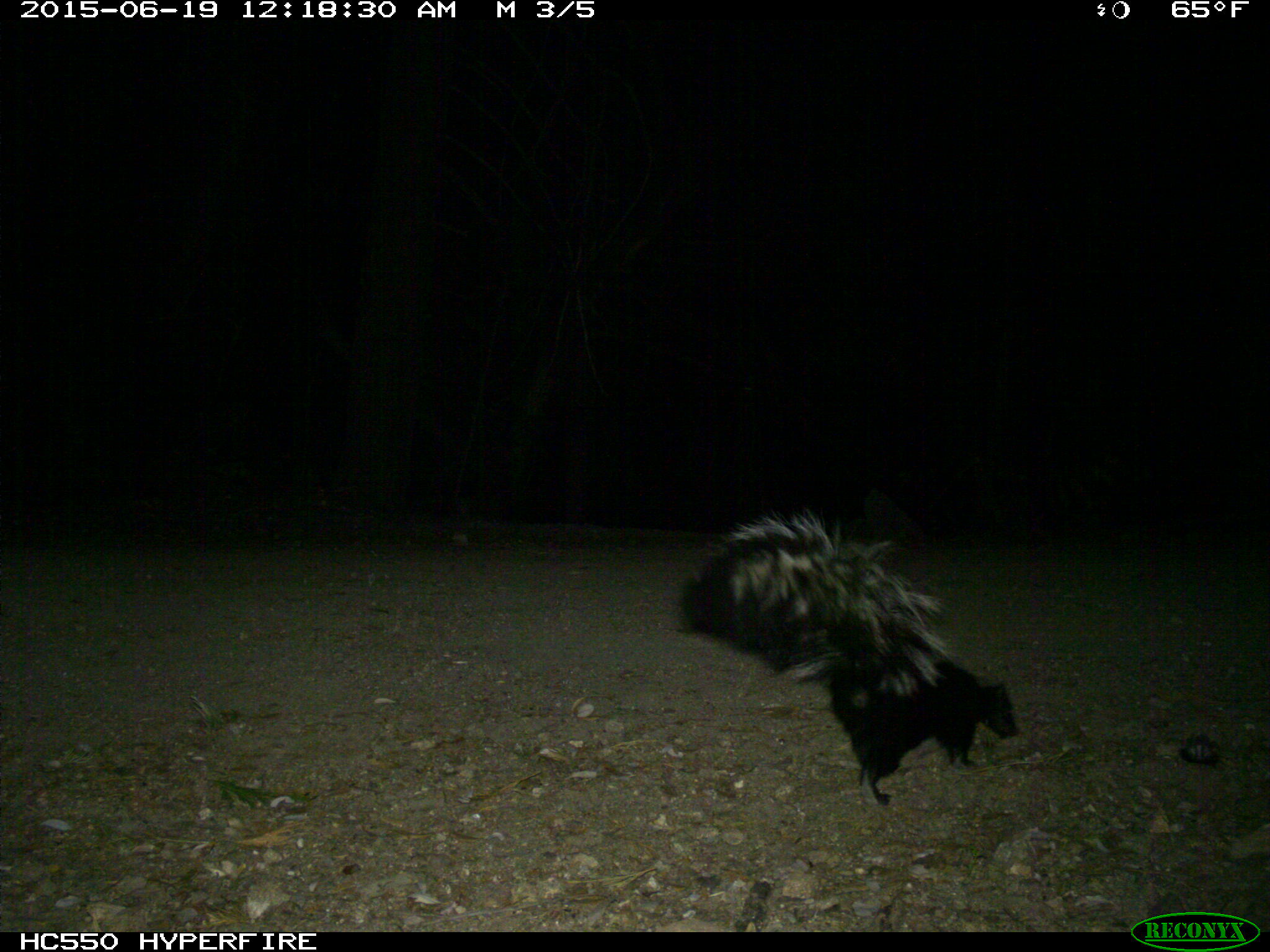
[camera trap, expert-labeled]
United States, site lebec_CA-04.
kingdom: Animalia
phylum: Chordata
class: Mammalia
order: Carnivora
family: Mephitidae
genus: Mephitis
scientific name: Mephitis mephitis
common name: striped skunk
Mephitis mephitis (striped skunk).